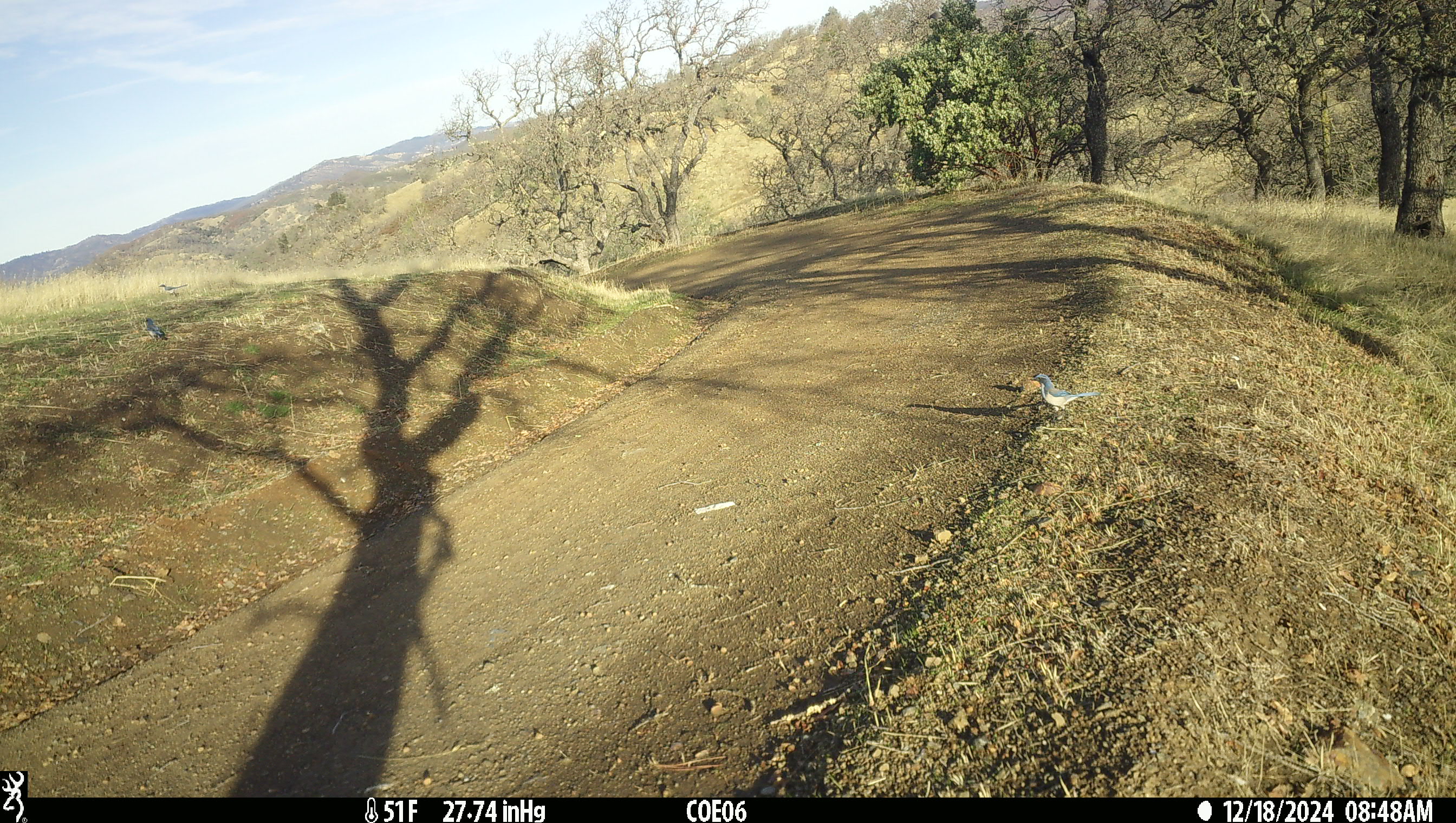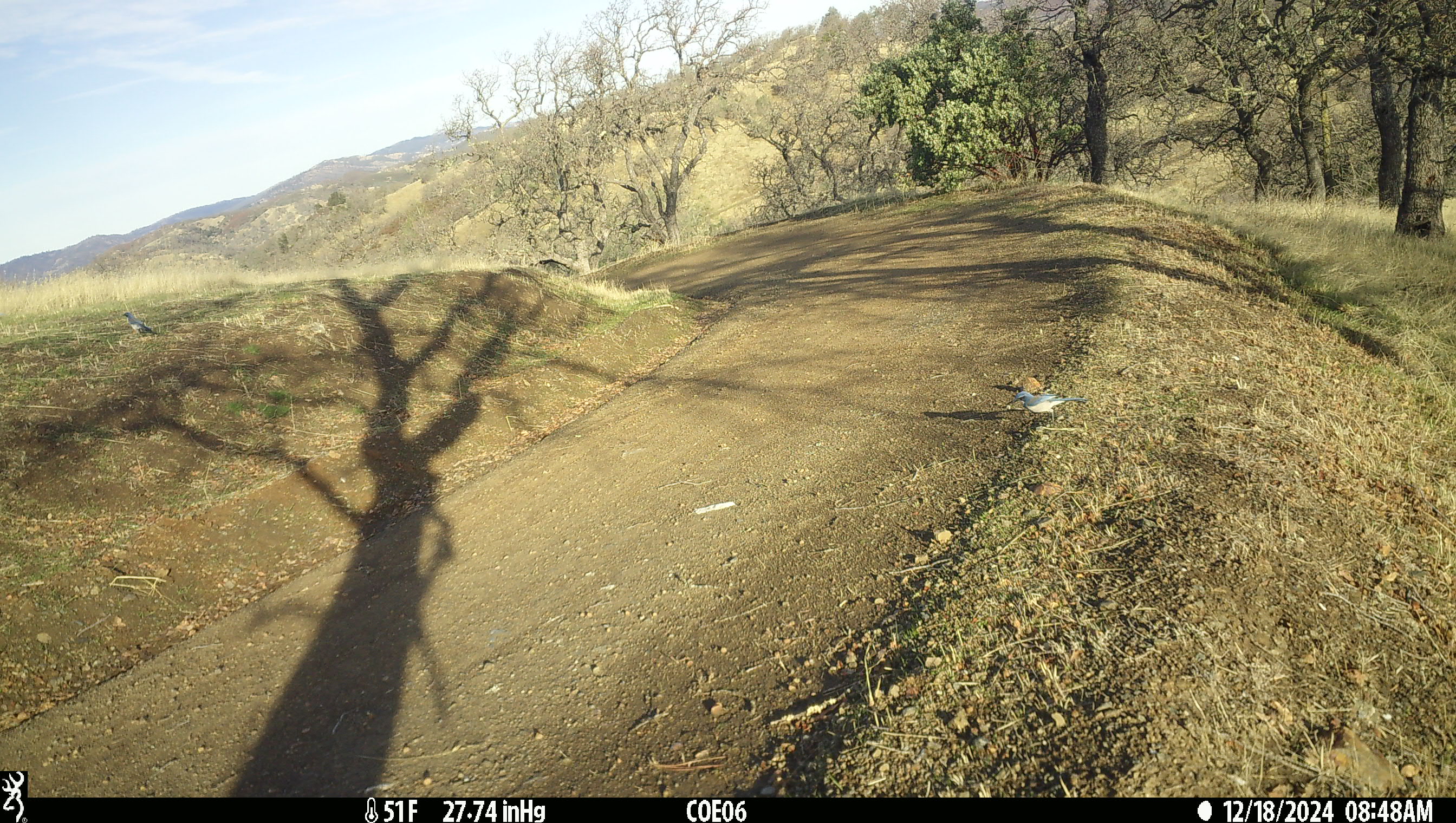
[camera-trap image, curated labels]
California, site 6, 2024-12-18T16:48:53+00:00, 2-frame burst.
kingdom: Animalia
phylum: Chordata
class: Aves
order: Passeriformes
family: Corvidae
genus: Aphelocoma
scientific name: Aphelocoma californica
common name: california scrub jay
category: western scrub-jay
Western scrub-jay (california scrub jay) (Aphelocoma californica).